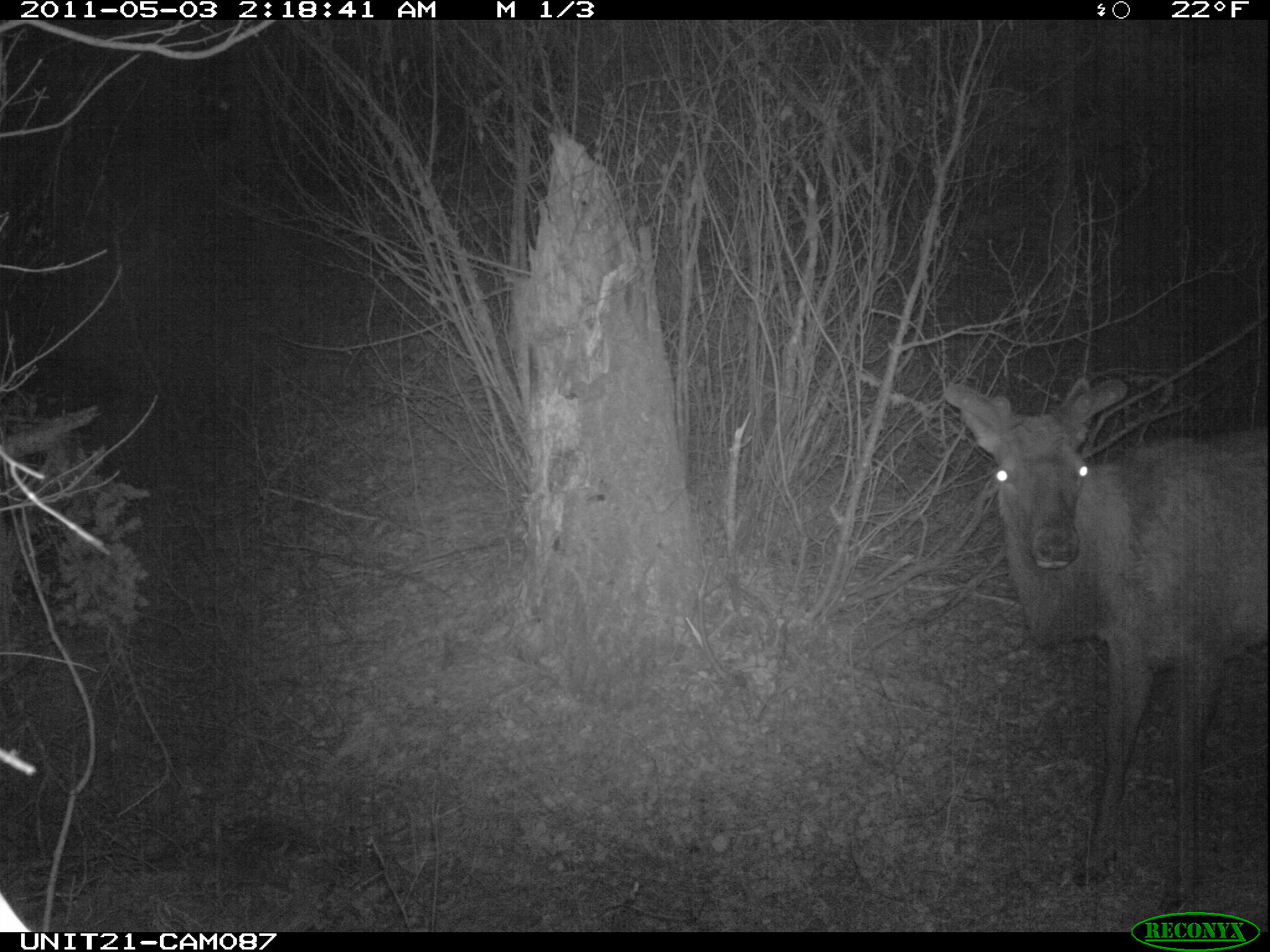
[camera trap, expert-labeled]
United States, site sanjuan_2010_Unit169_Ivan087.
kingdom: Animalia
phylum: Chordata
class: Mammalia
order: Artiodactyla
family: Cervidae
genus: Cervus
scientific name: Cervus elaphus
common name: red deer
Cervus elaphus (red deer).